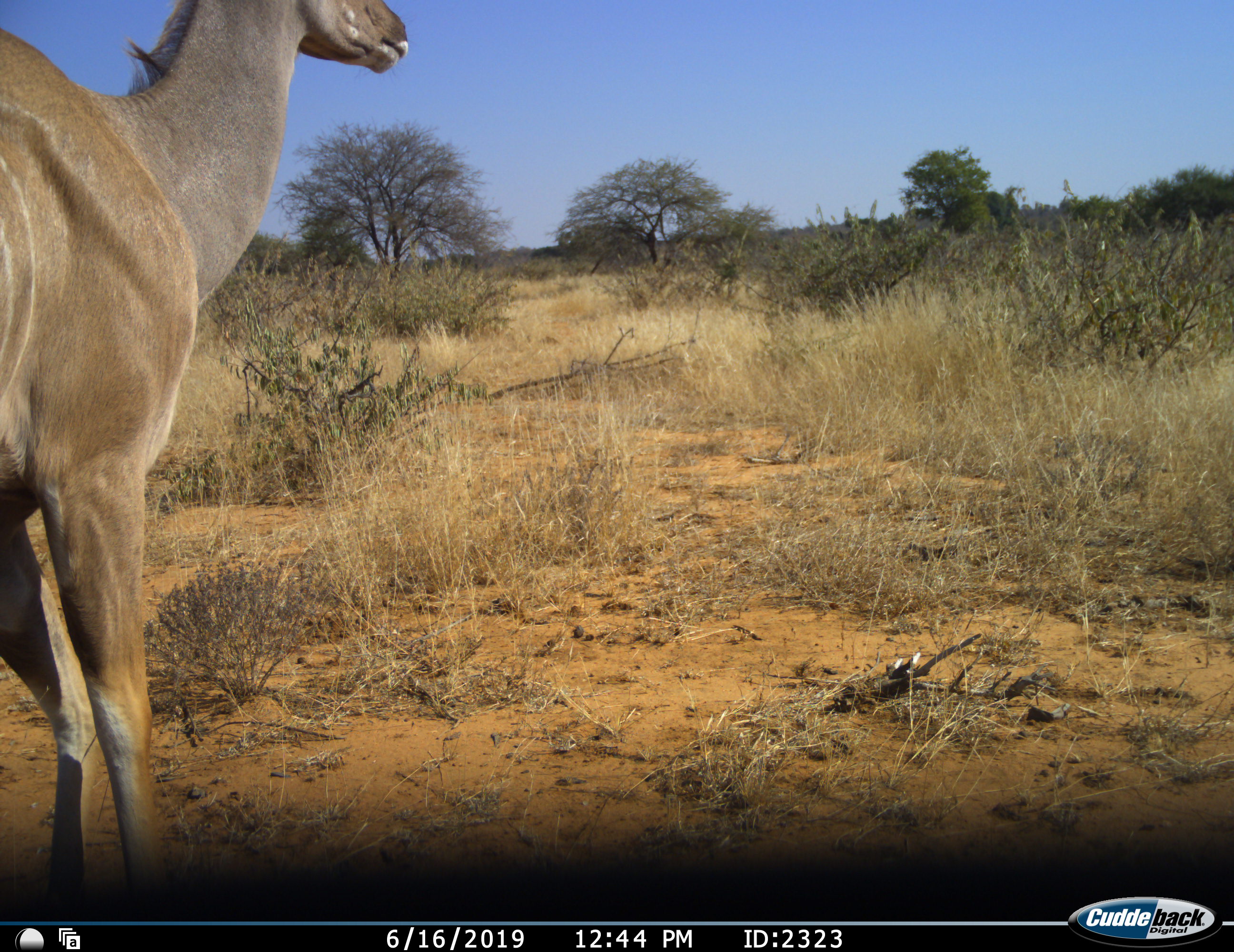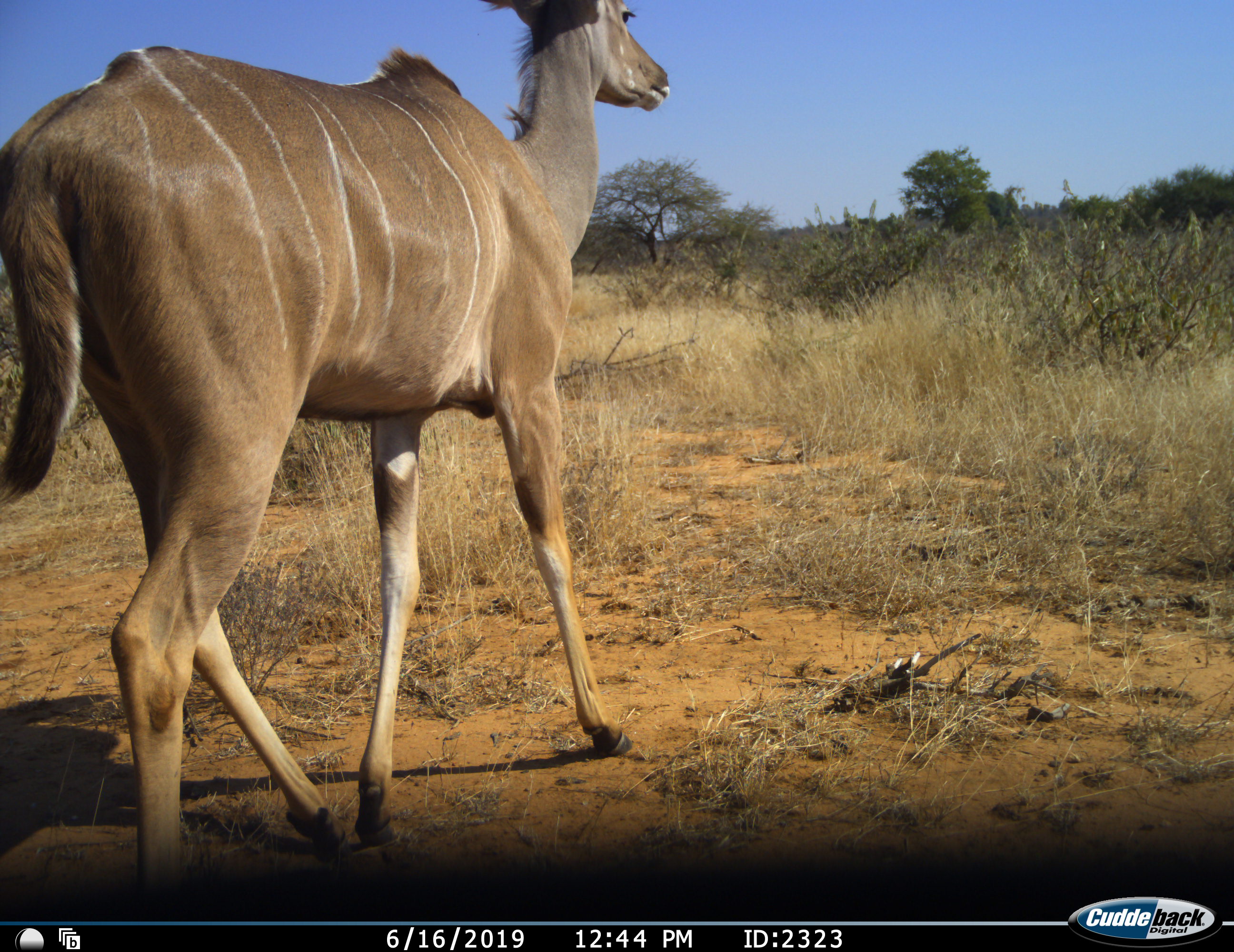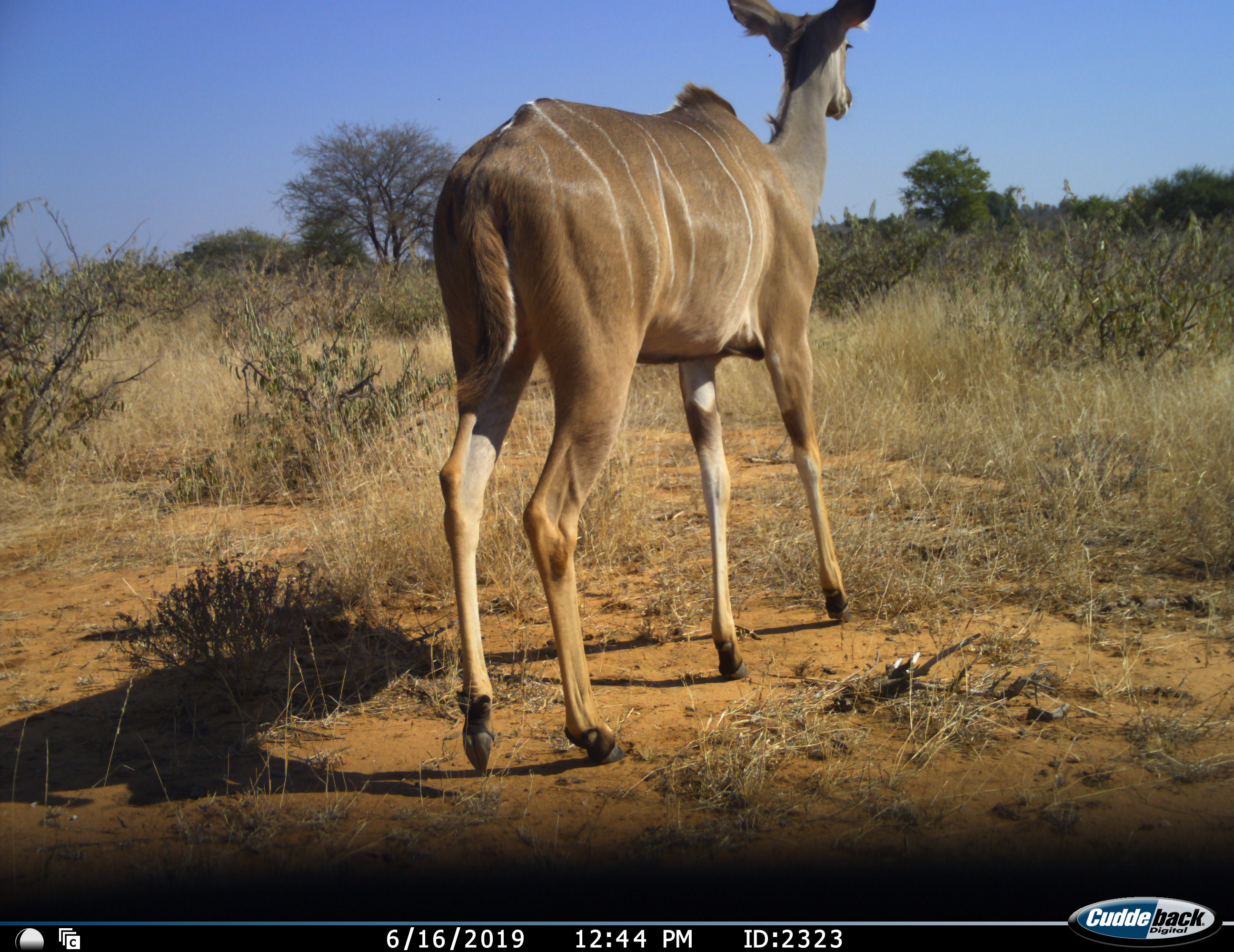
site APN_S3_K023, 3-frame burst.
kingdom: Animalia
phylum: Chordata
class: Mammalia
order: Artiodactyla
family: Bovidae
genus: Tragelaphus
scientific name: Tragelaphus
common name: kudu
Kudu (Tragelaphus), count 1. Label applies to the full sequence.